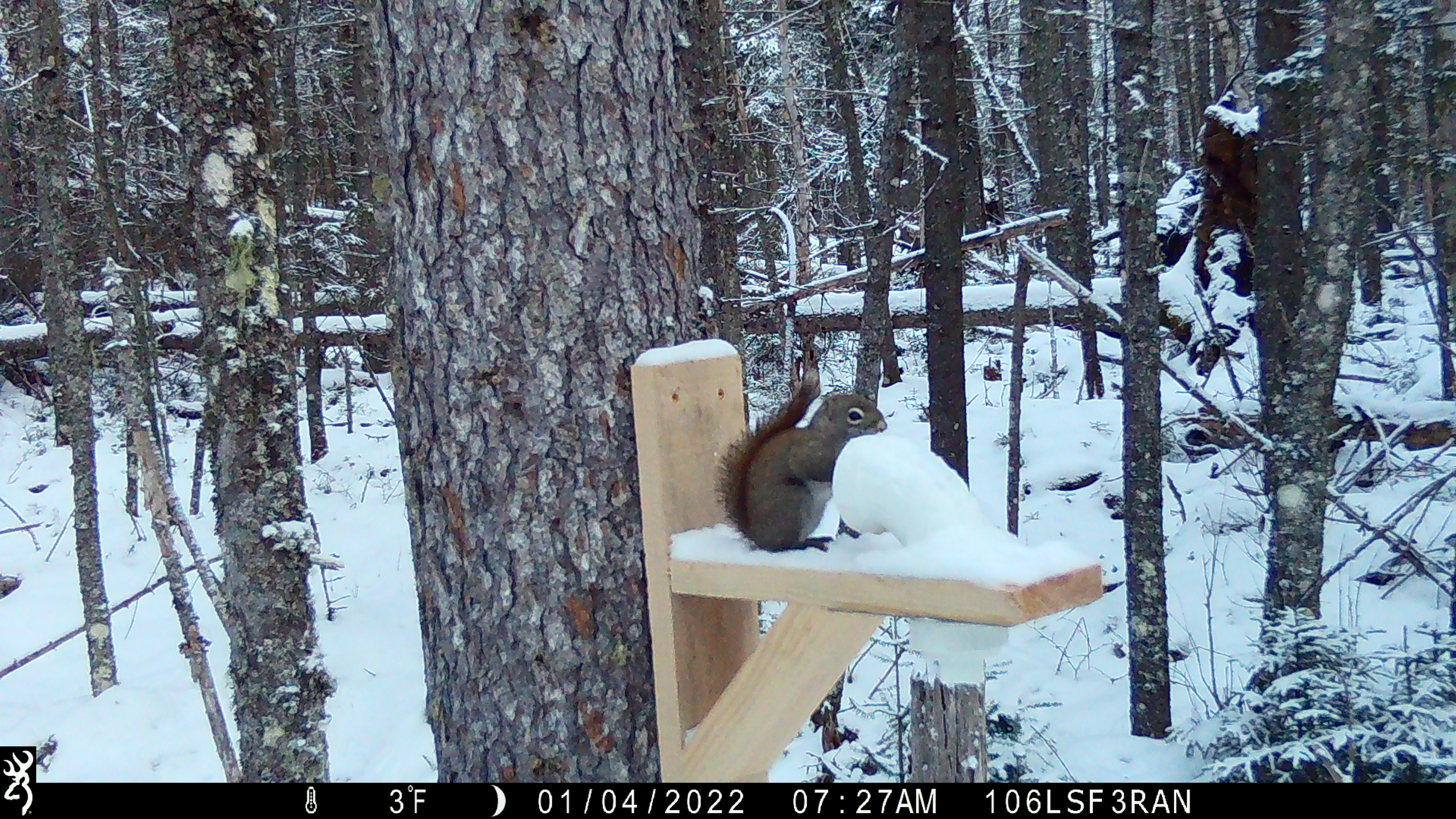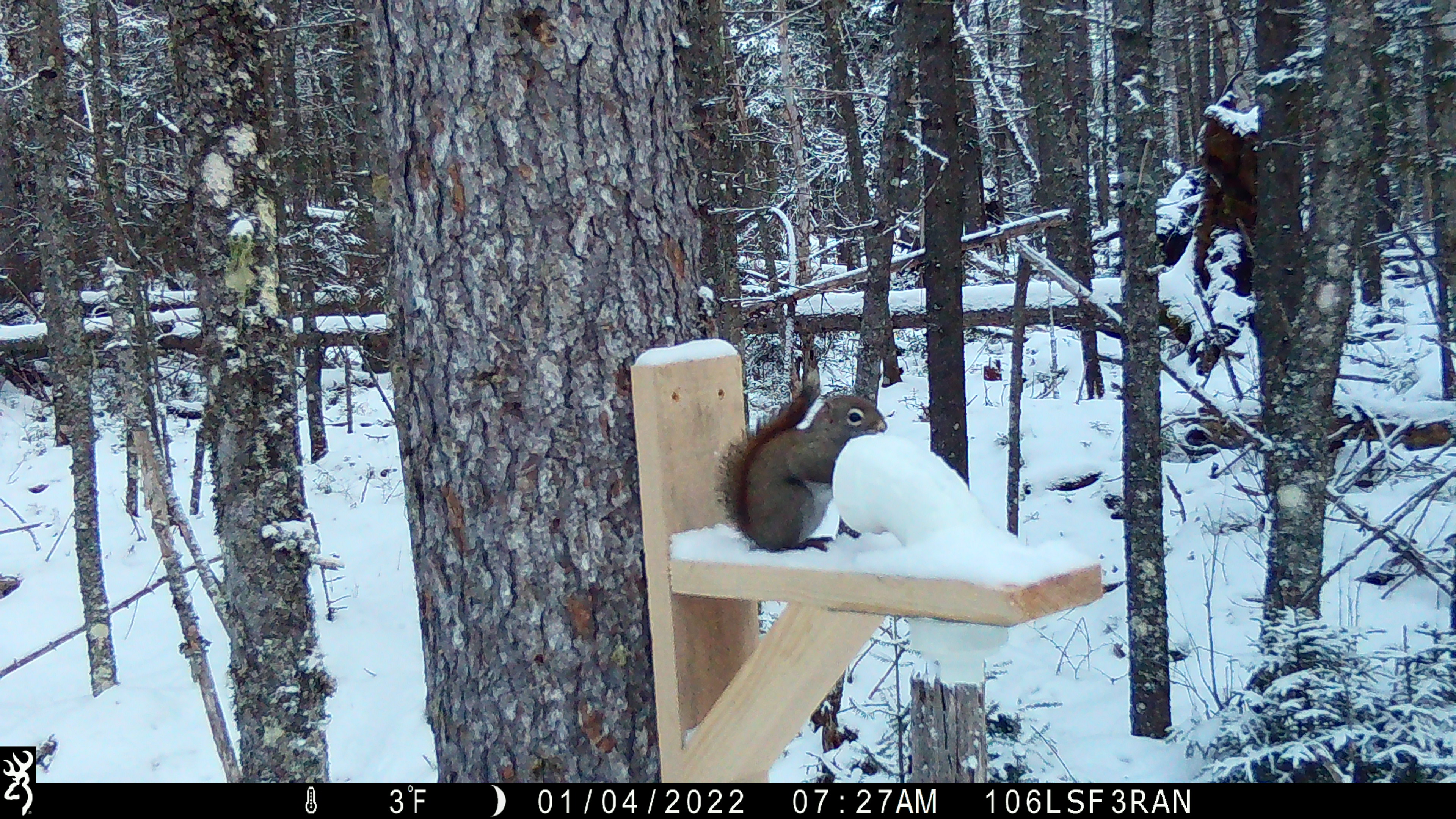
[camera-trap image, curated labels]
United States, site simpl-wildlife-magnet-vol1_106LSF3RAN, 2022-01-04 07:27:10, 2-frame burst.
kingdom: Animalia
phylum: Chordata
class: Mammalia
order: Rodentia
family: Sciuridae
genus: Tamiasciurus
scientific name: Tamiasciurus hudsonicus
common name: red squirrel